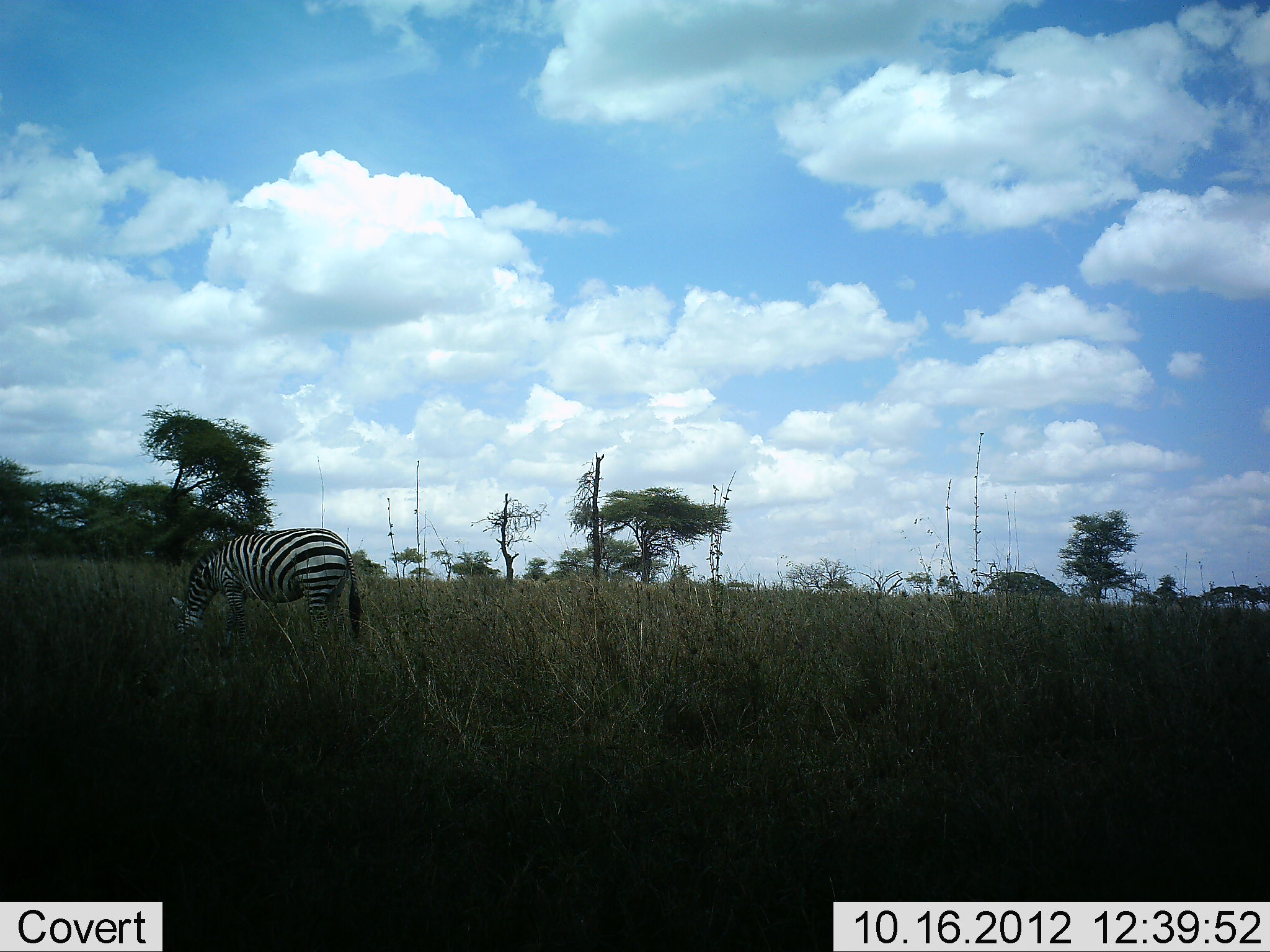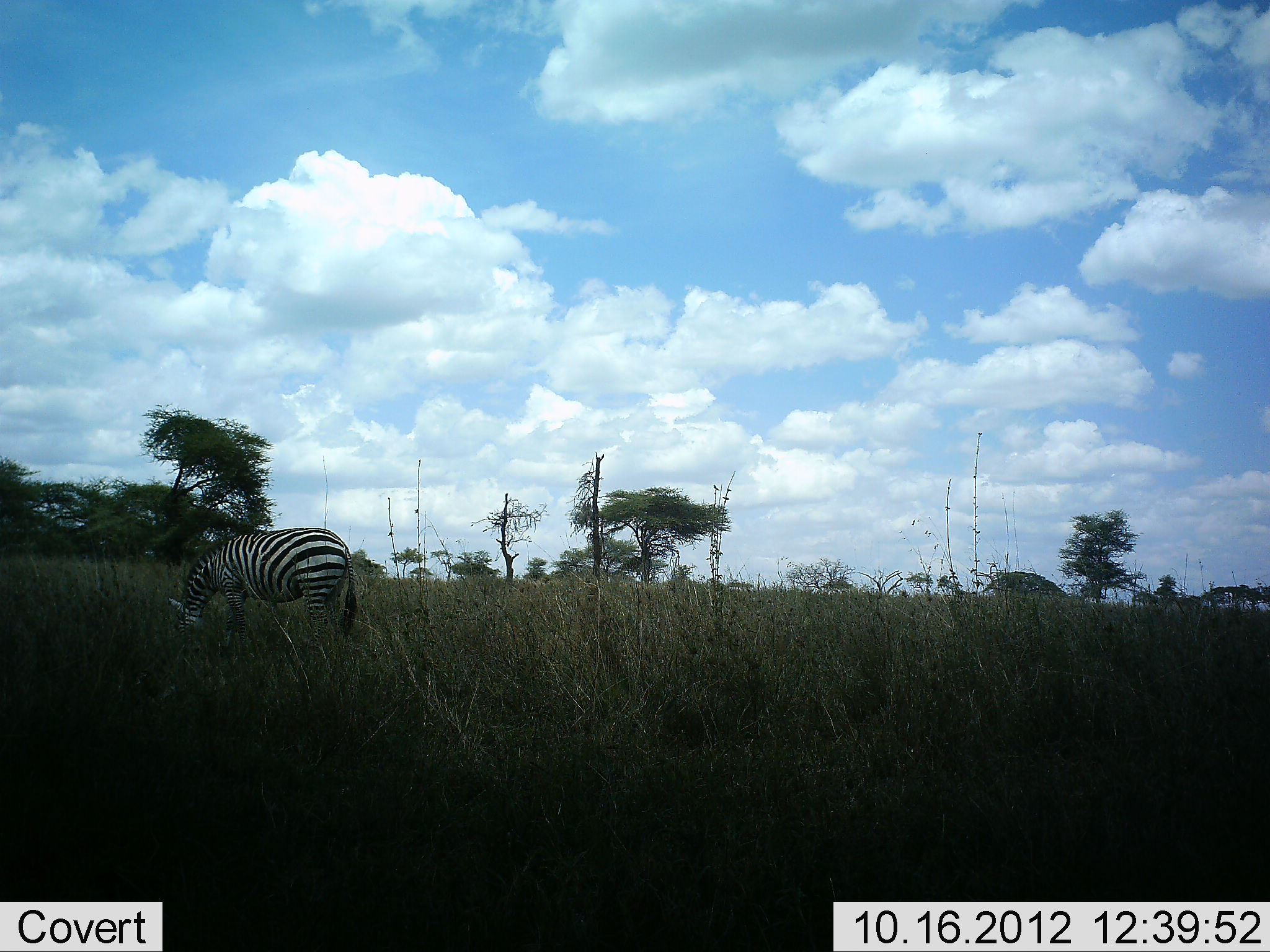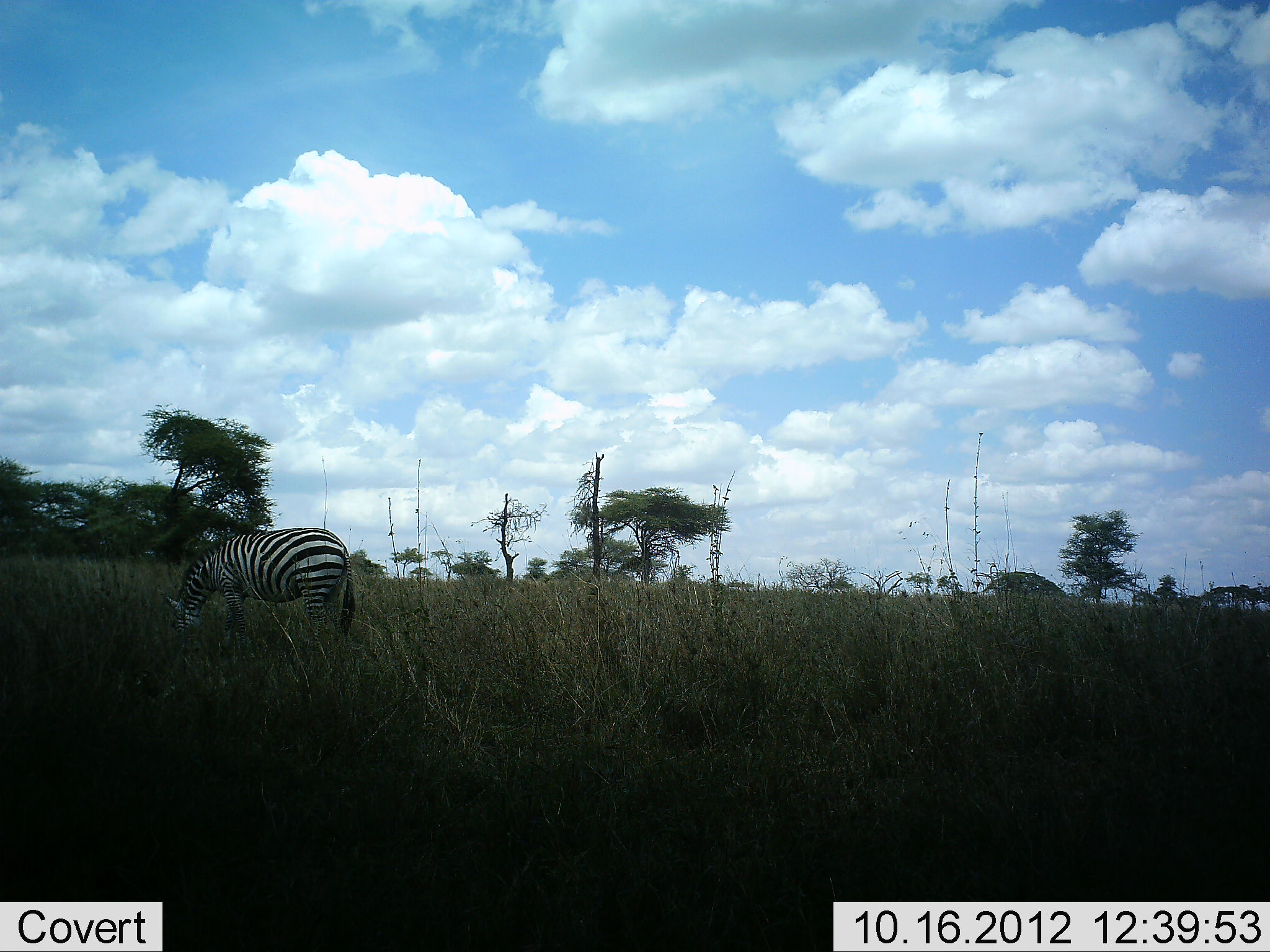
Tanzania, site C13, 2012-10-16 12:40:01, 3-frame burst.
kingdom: Animalia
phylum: Chordata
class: Mammalia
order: Perissodactyla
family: Equidae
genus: Equus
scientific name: Equus quagga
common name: plains zebra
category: zebra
Zebra (plains zebra) (Equus quagga), count 1. Behavior (volunteer vote fractions): standing 20%, resting 0%, moving 0%, interacting 0%. Young present (vote fraction): 0%. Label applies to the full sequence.